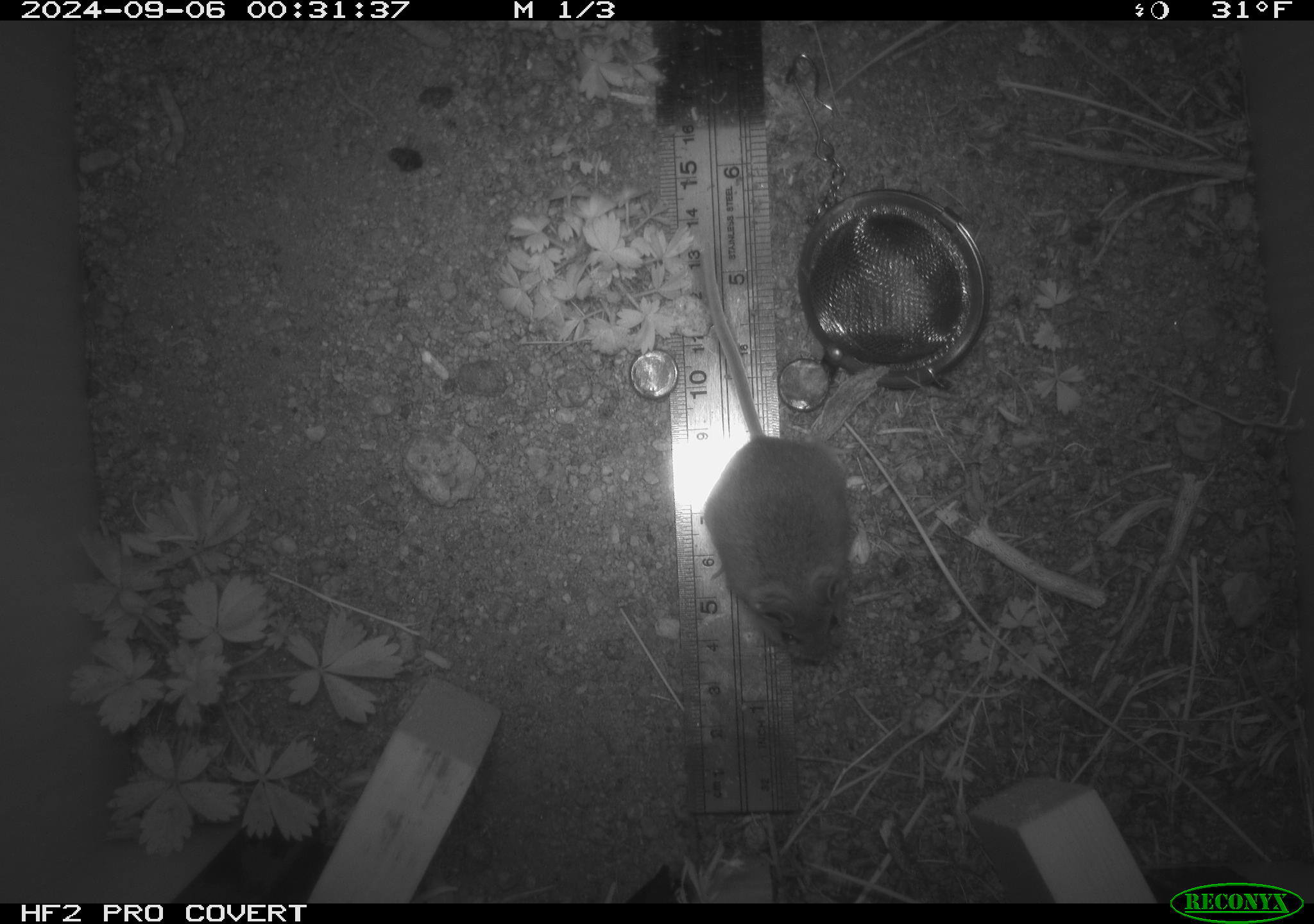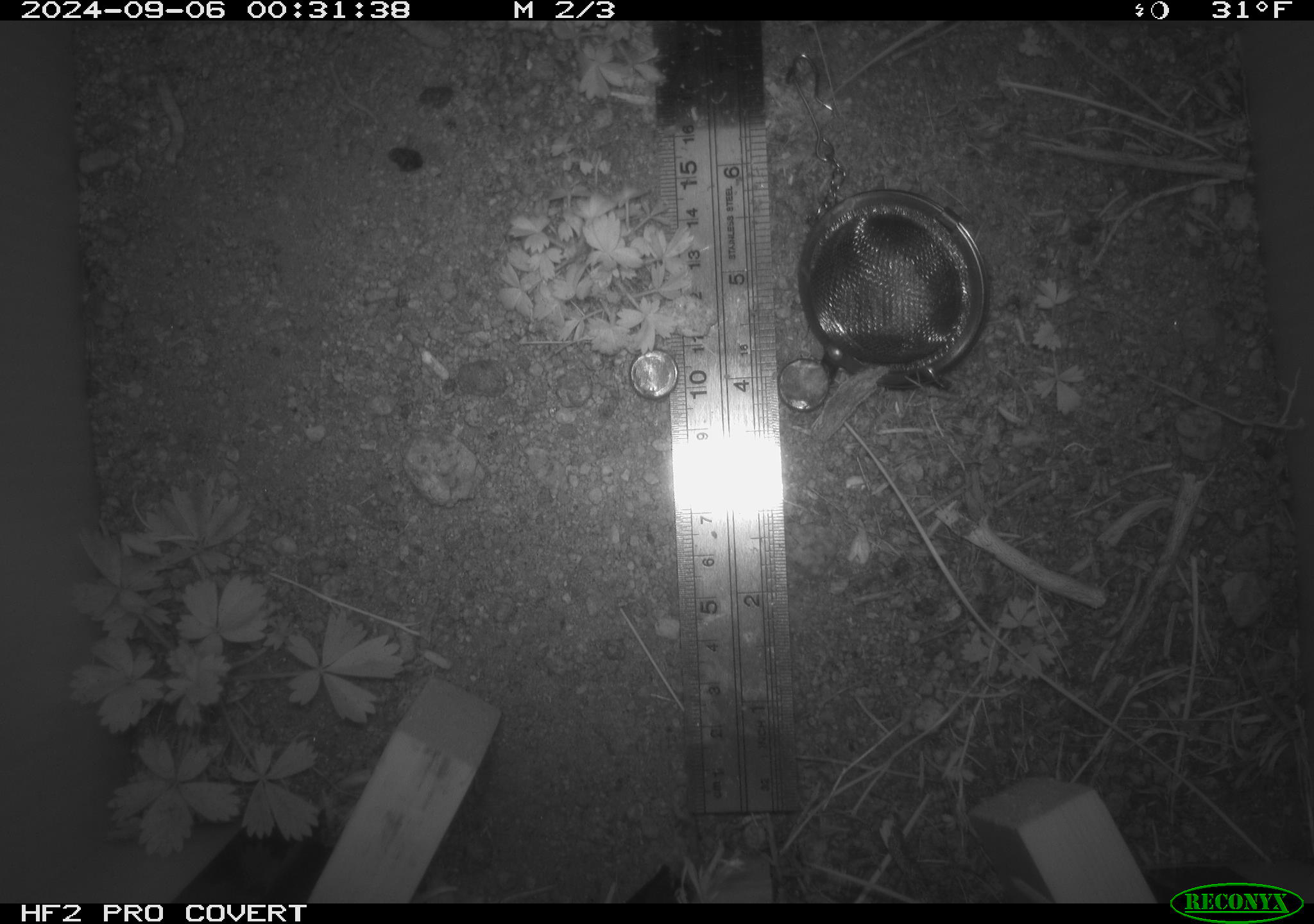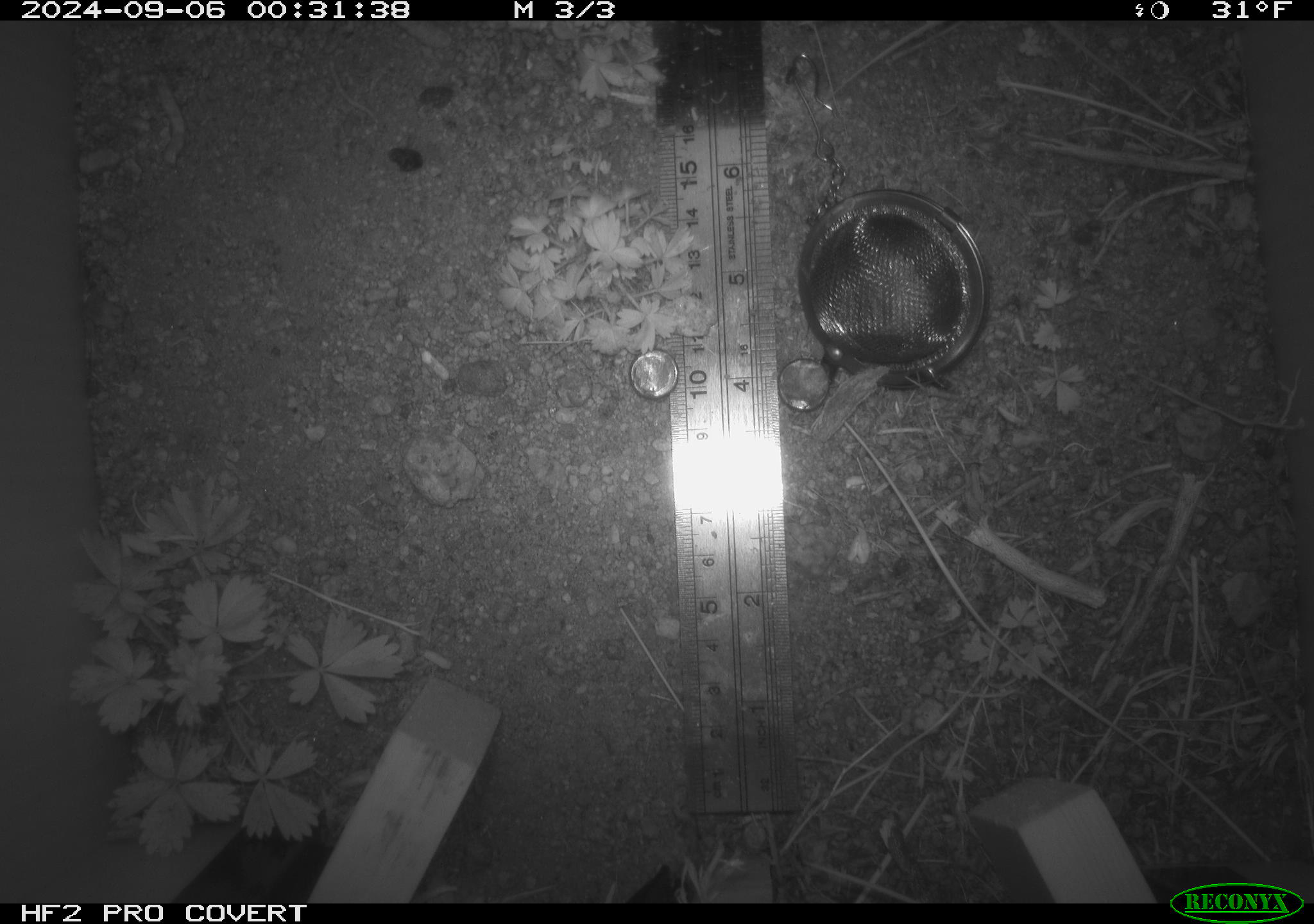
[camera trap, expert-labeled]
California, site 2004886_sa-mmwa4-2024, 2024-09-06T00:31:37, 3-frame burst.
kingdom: Animalia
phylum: Chordata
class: Mammalia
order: Rodentia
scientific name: Rodentia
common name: mouse species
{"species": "mouse species (Rodentia)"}